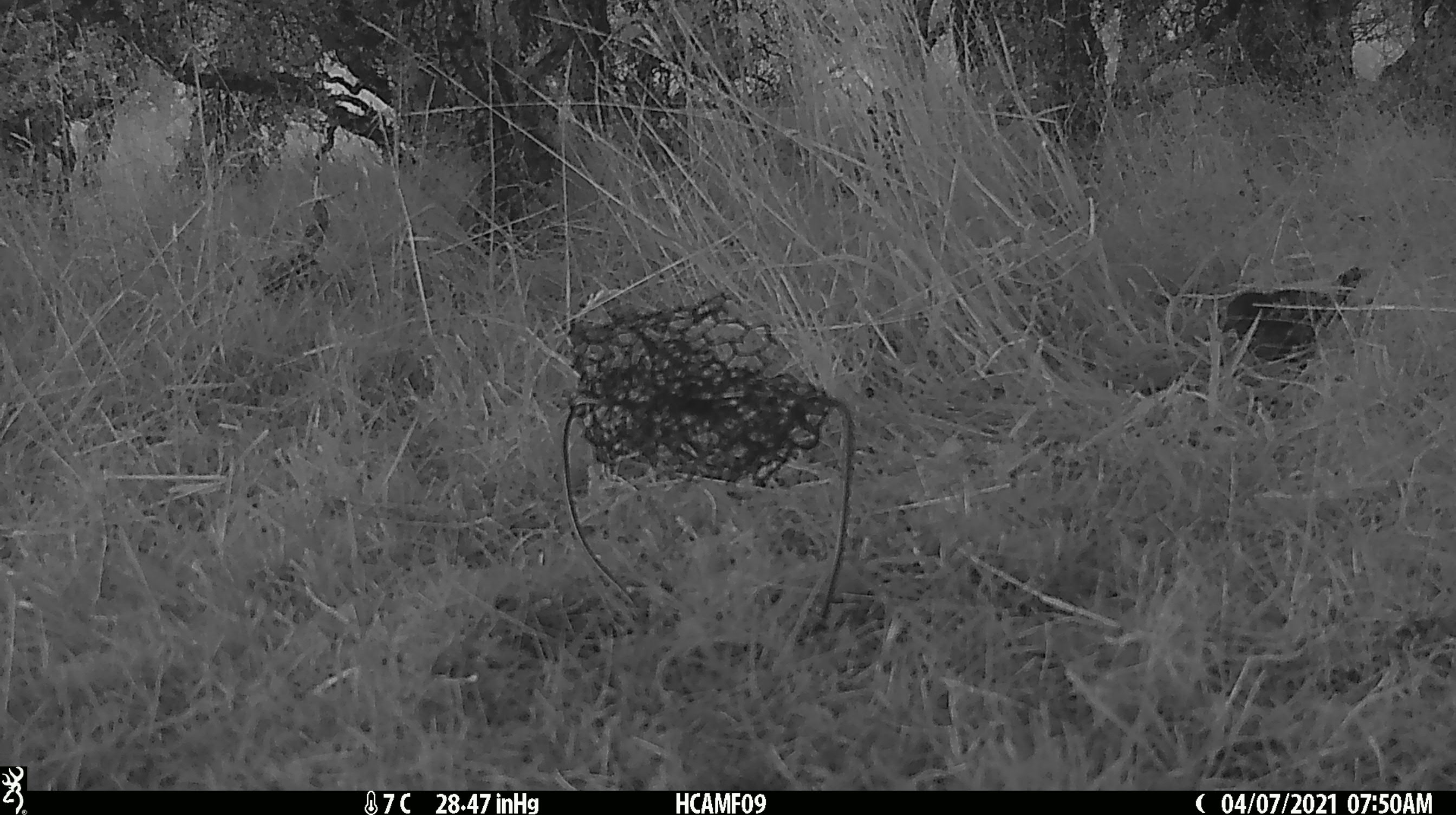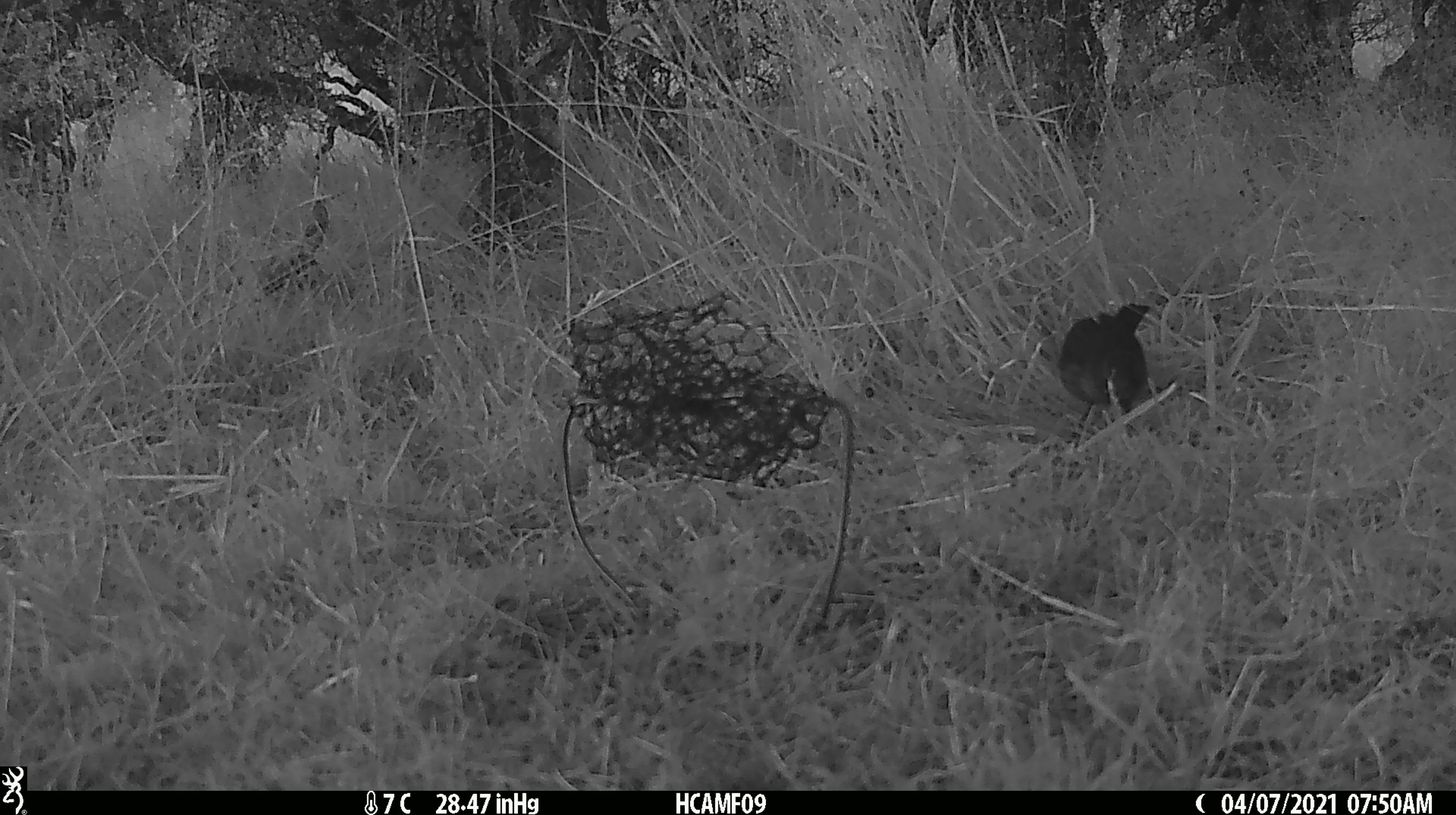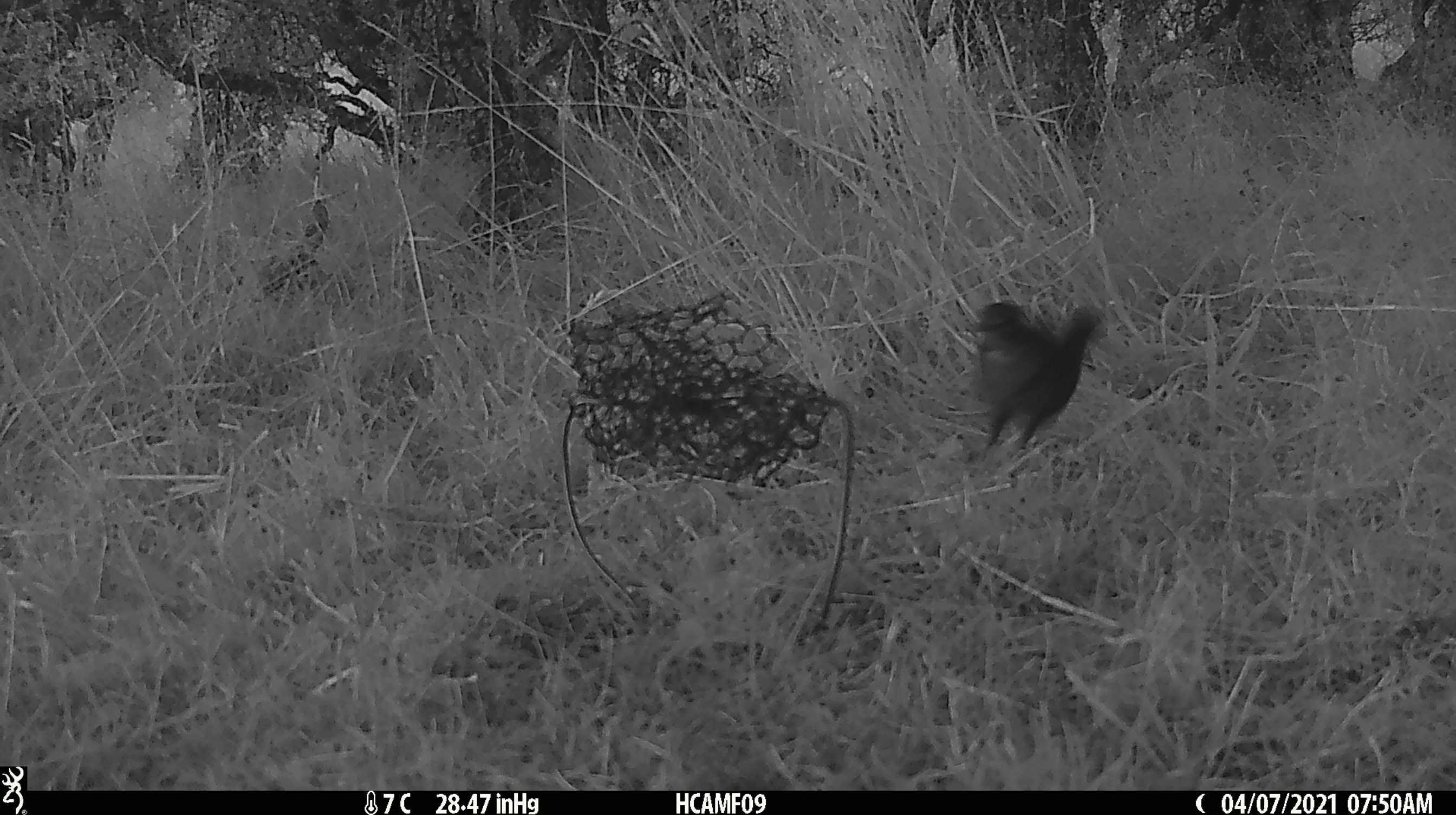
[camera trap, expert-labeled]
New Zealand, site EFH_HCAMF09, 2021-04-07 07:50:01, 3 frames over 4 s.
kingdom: Animalia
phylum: Chordata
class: Aves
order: Passeriformes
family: Turdidae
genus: Turdus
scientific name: Turdus philomelos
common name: song thrush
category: thrush